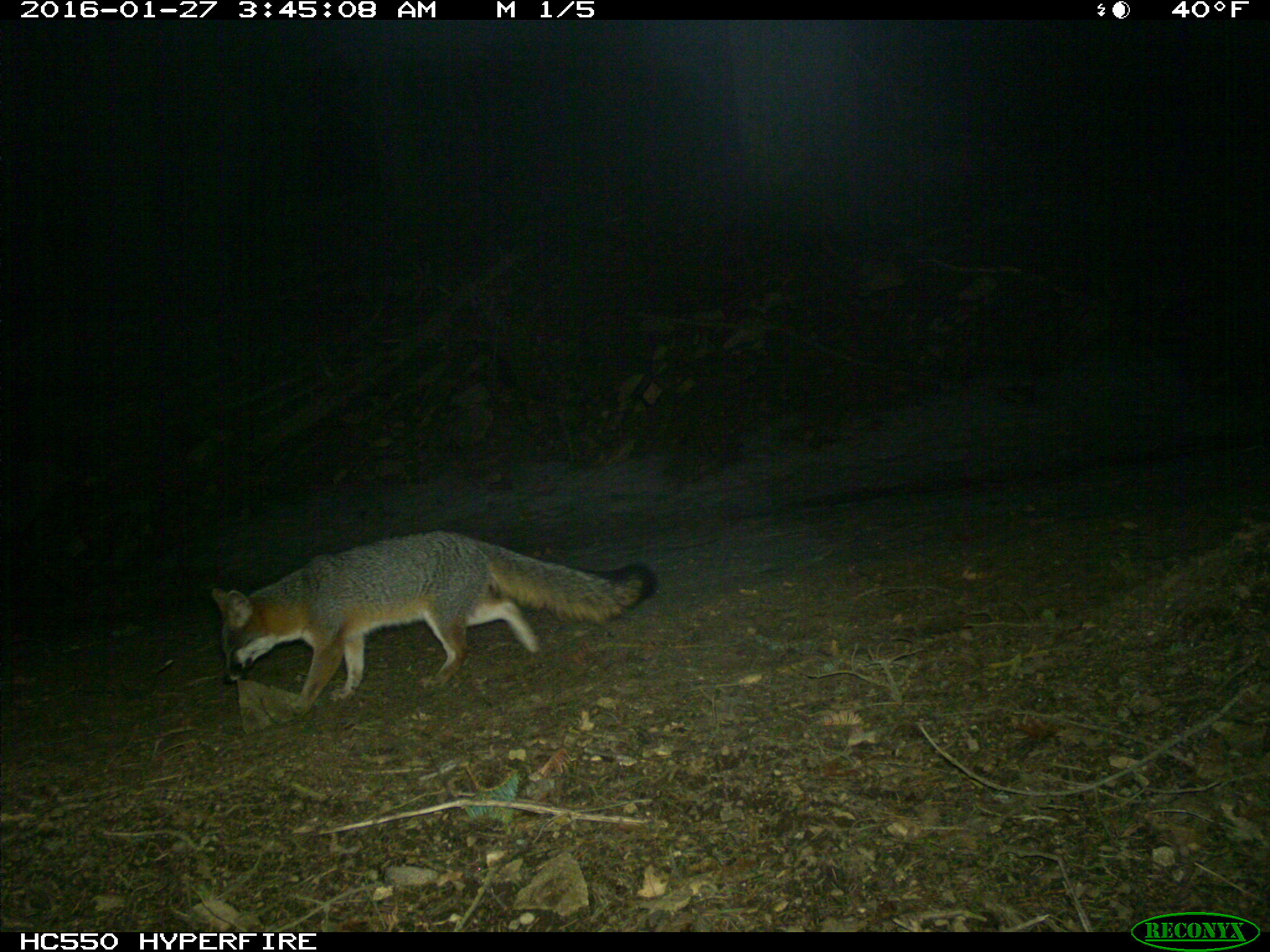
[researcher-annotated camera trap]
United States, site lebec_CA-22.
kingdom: Animalia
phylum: Chordata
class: Mammalia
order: Carnivora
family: Canidae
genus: Urocyon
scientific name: Urocyon cinereoargenteus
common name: gray fox